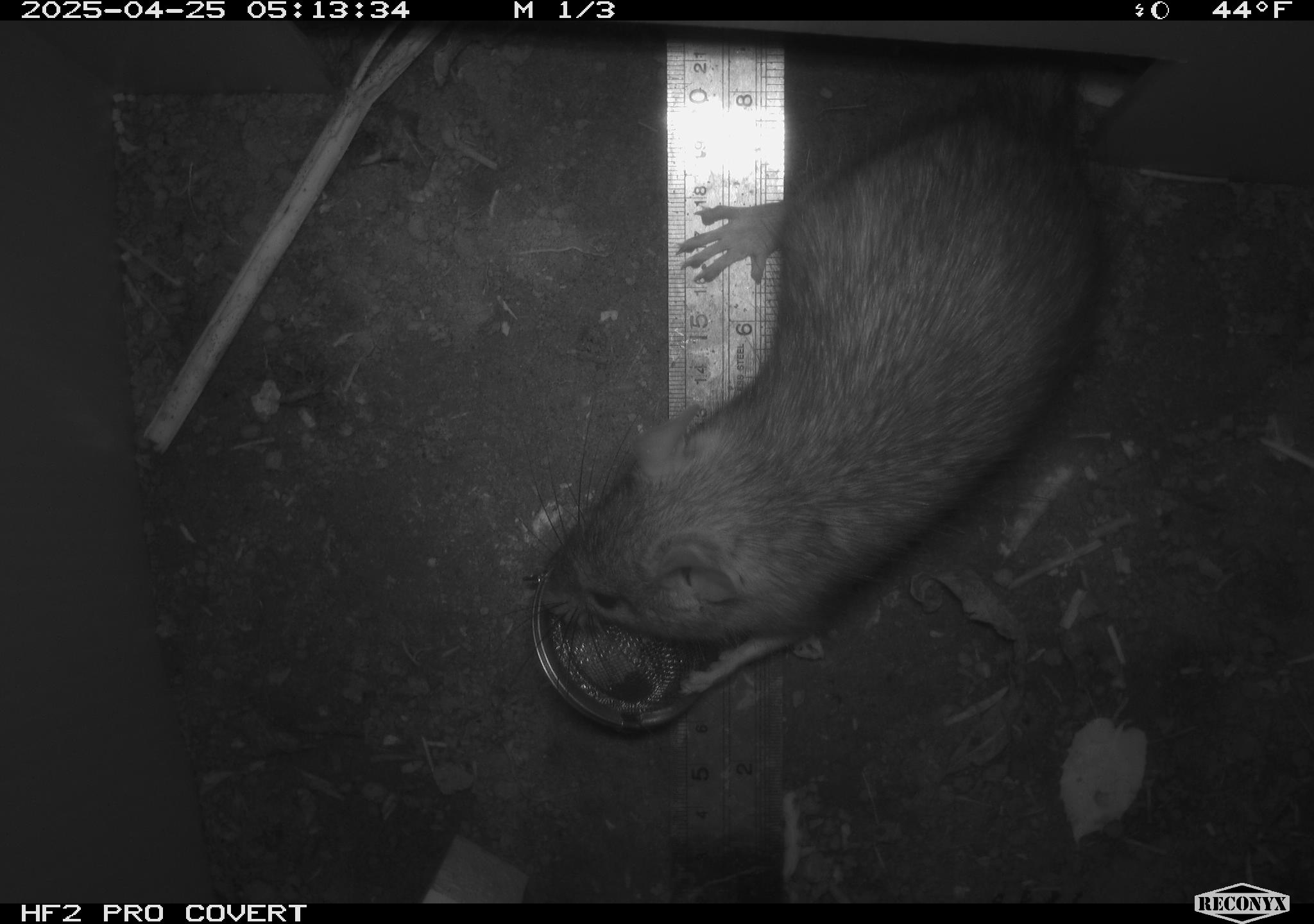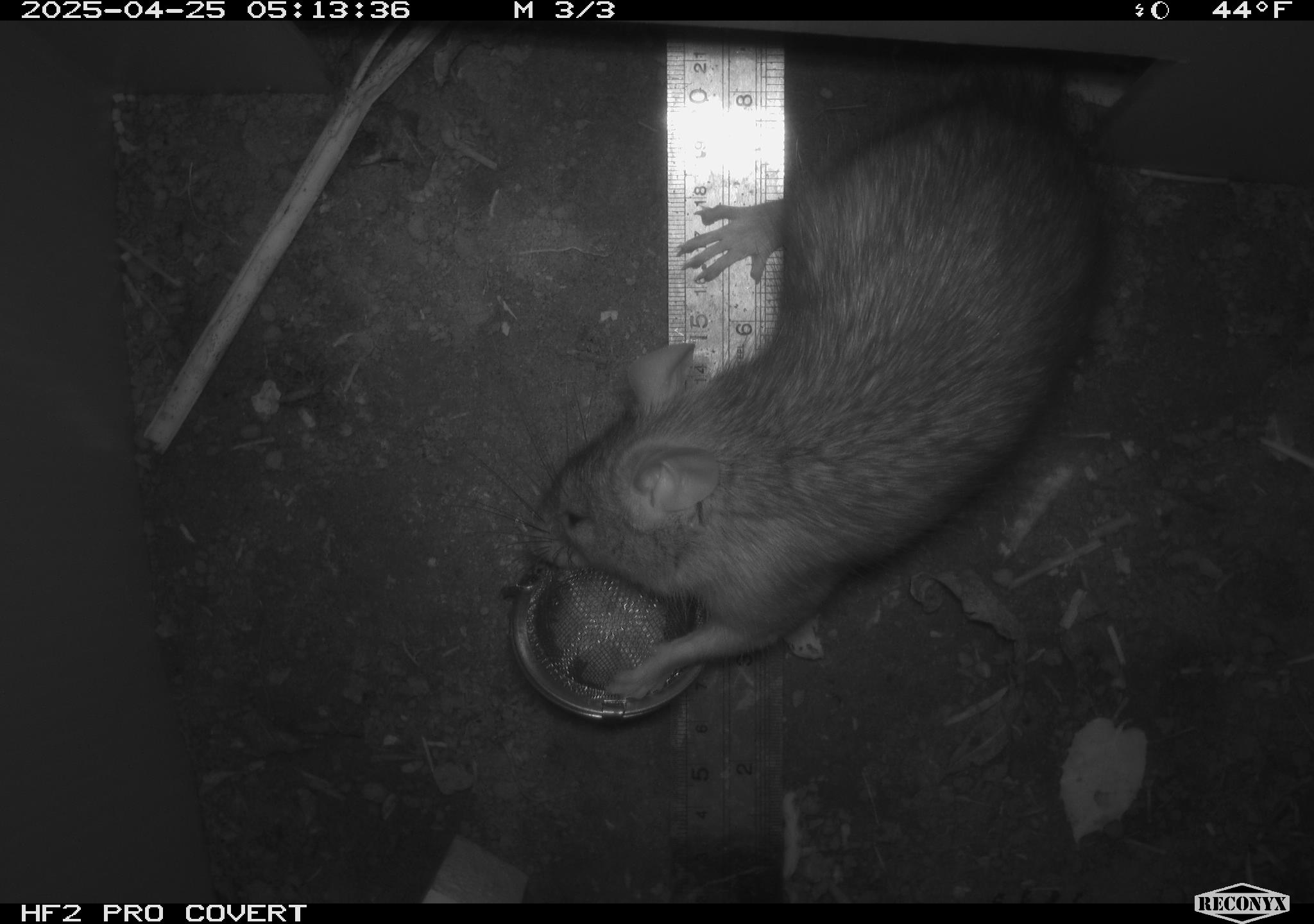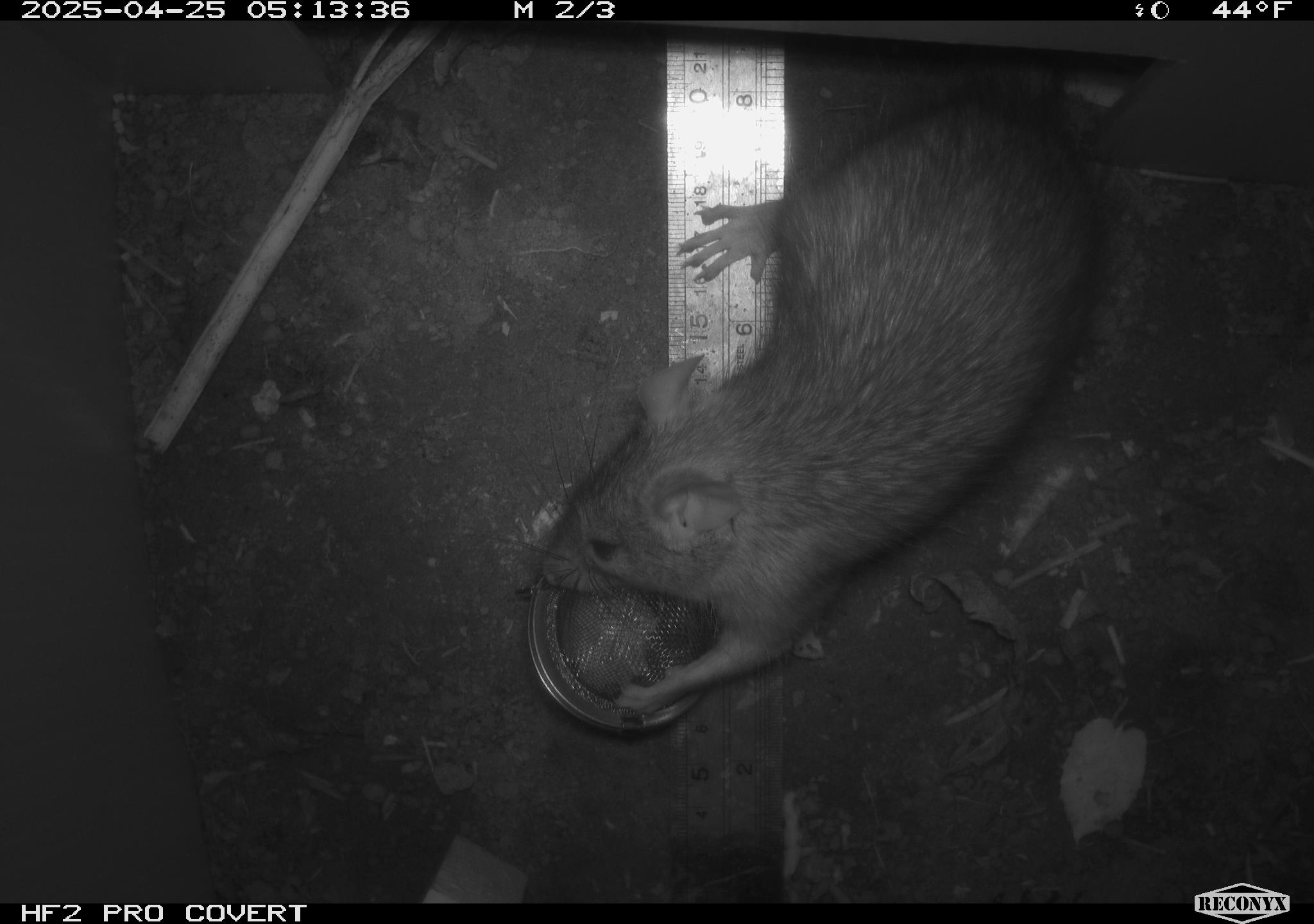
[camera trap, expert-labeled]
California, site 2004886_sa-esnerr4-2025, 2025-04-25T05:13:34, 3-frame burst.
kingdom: Animalia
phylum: Chordata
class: Mammalia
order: Rodentia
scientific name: Rodentia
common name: rodent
Rodent (Rodentia).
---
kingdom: Animalia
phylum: Chordata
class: Mammalia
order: Rodentia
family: Muridae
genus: Rattus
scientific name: Rattus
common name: rat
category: rattus species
Rattus species (rat) (Rattus).